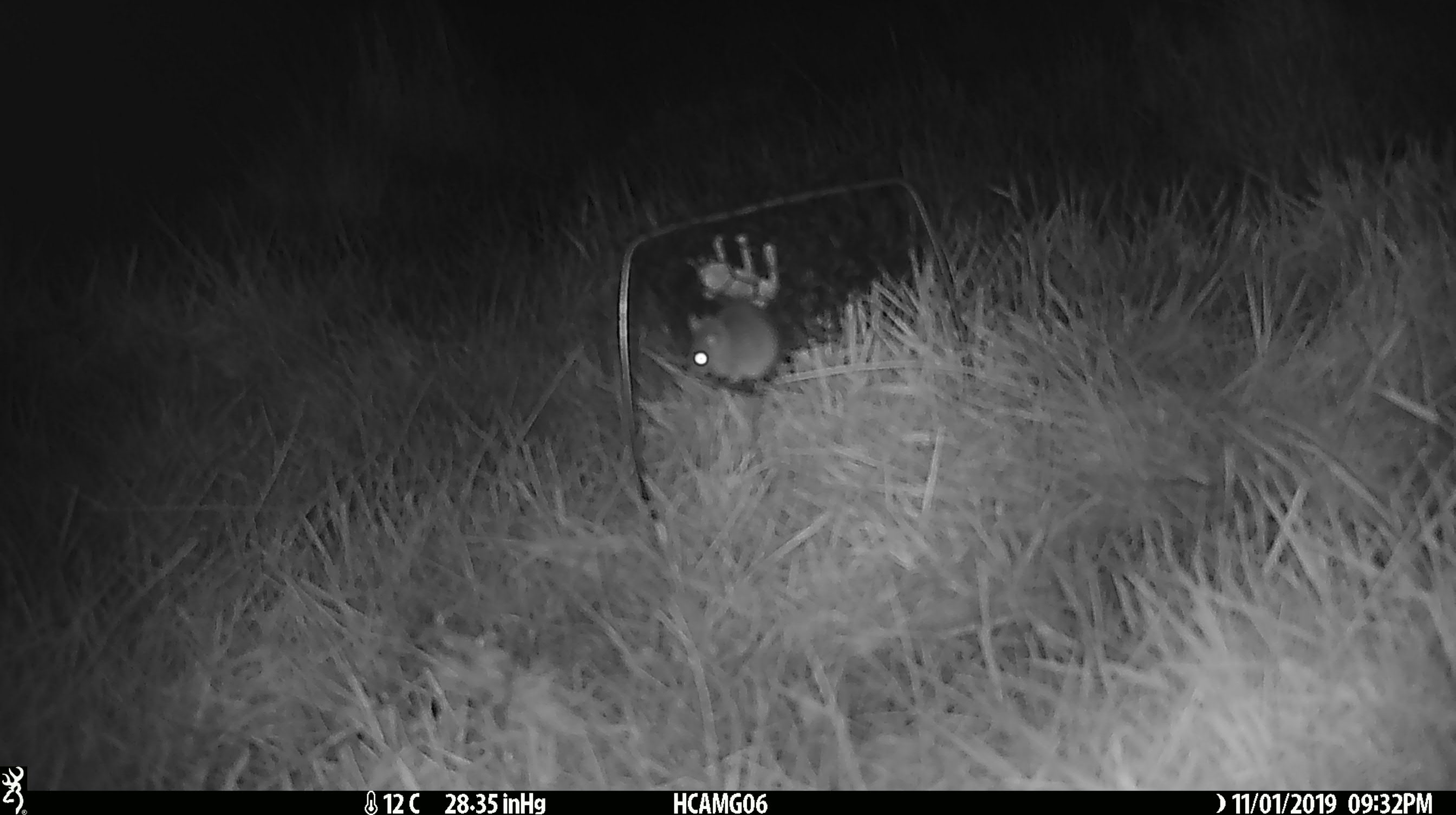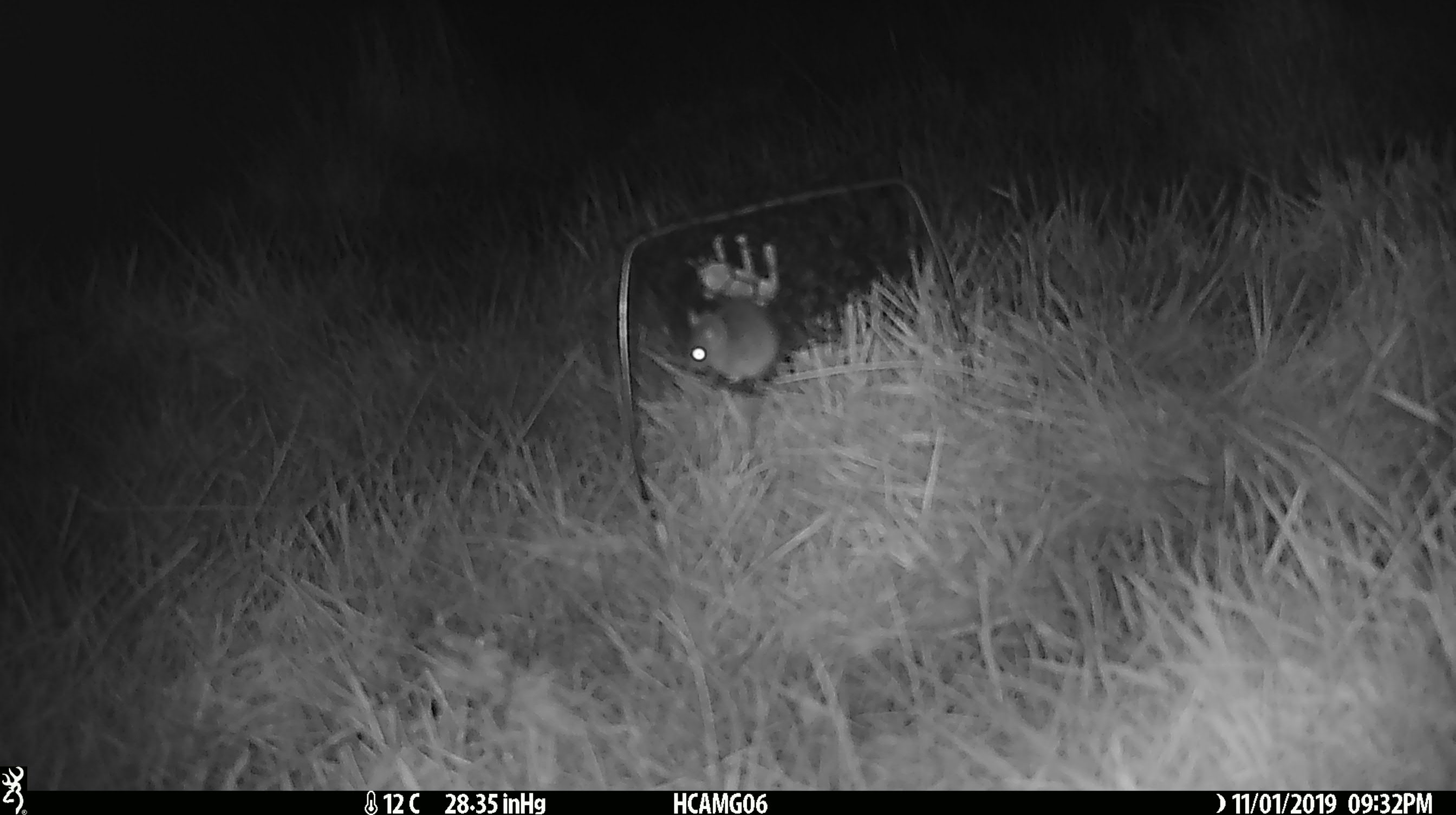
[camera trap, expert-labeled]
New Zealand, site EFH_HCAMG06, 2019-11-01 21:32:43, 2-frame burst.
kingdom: Animalia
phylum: Chordata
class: Mammalia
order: Rodentia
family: Muridae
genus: Mus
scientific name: Mus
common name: mouse